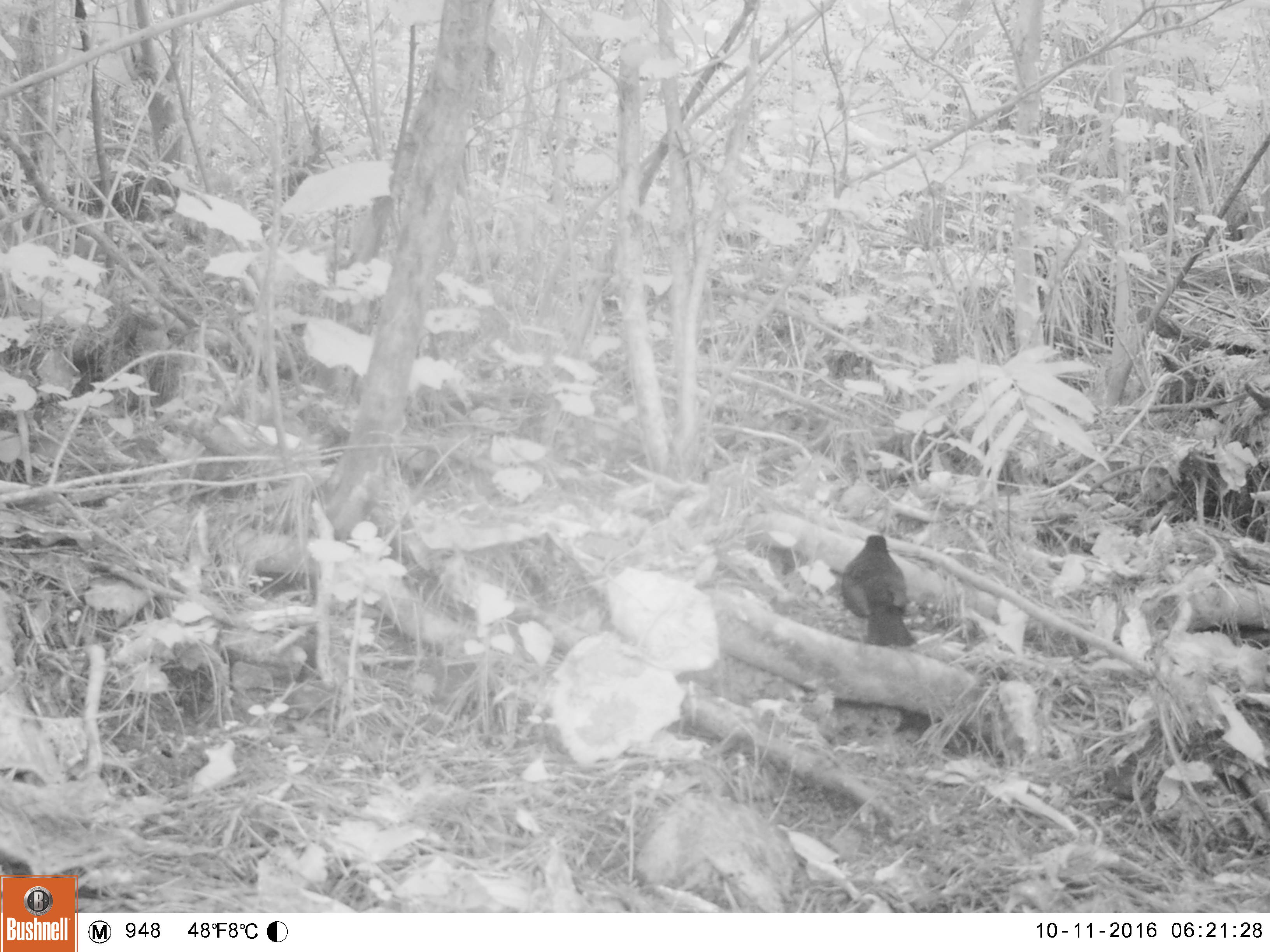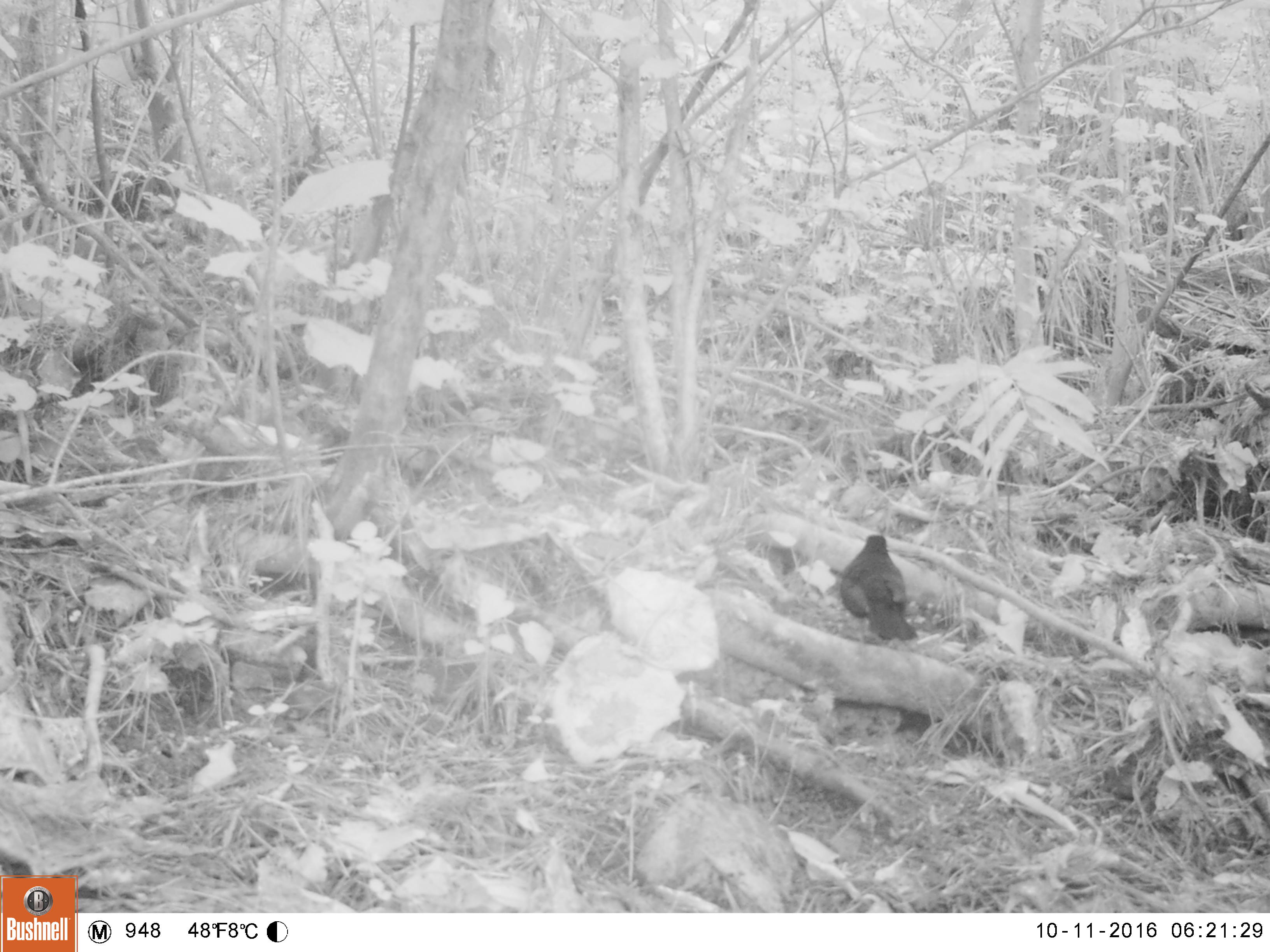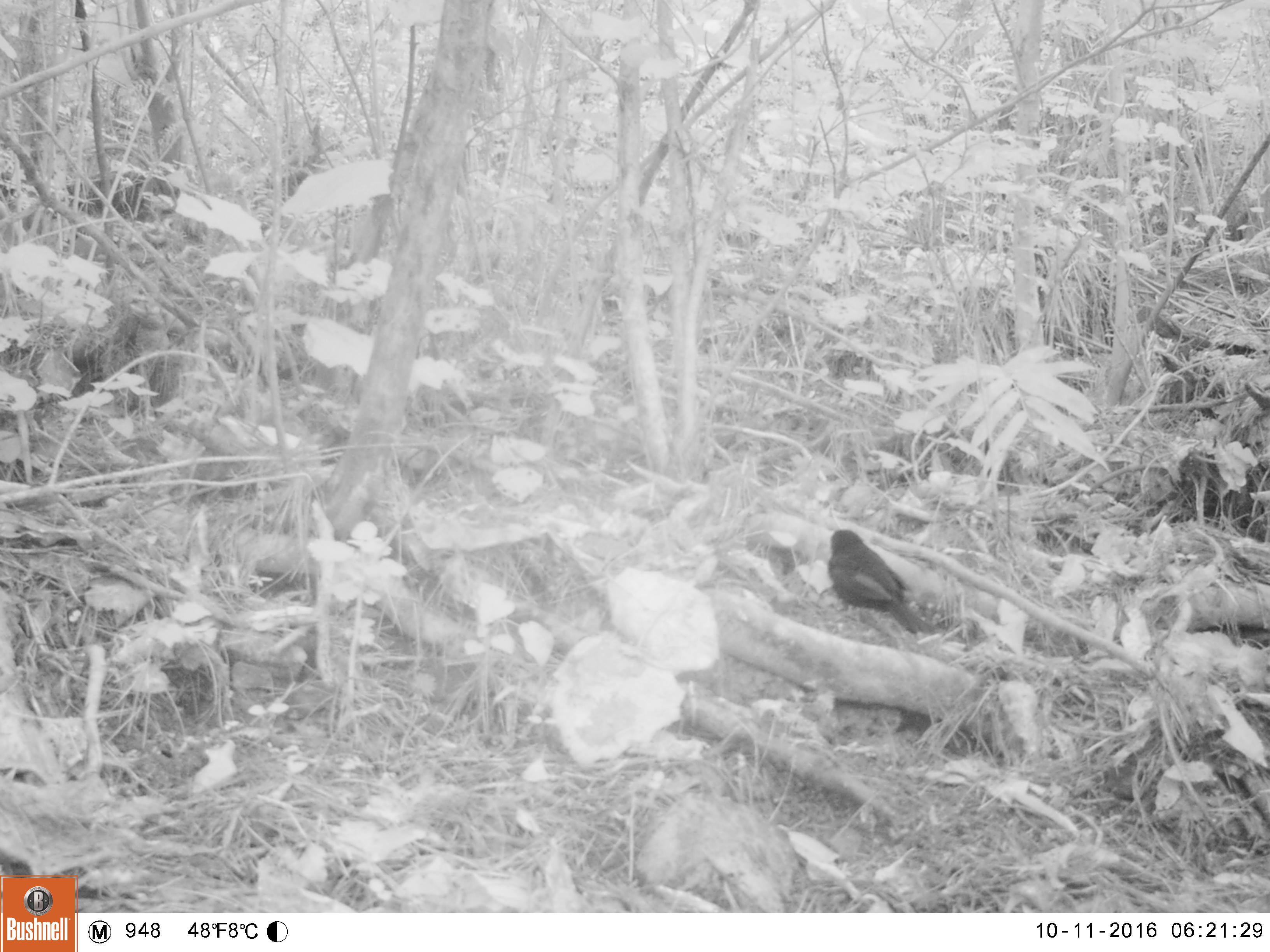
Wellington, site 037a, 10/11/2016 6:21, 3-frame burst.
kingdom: Animalia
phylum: Chordata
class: Aves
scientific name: Aves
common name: bird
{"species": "bird (Aves)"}